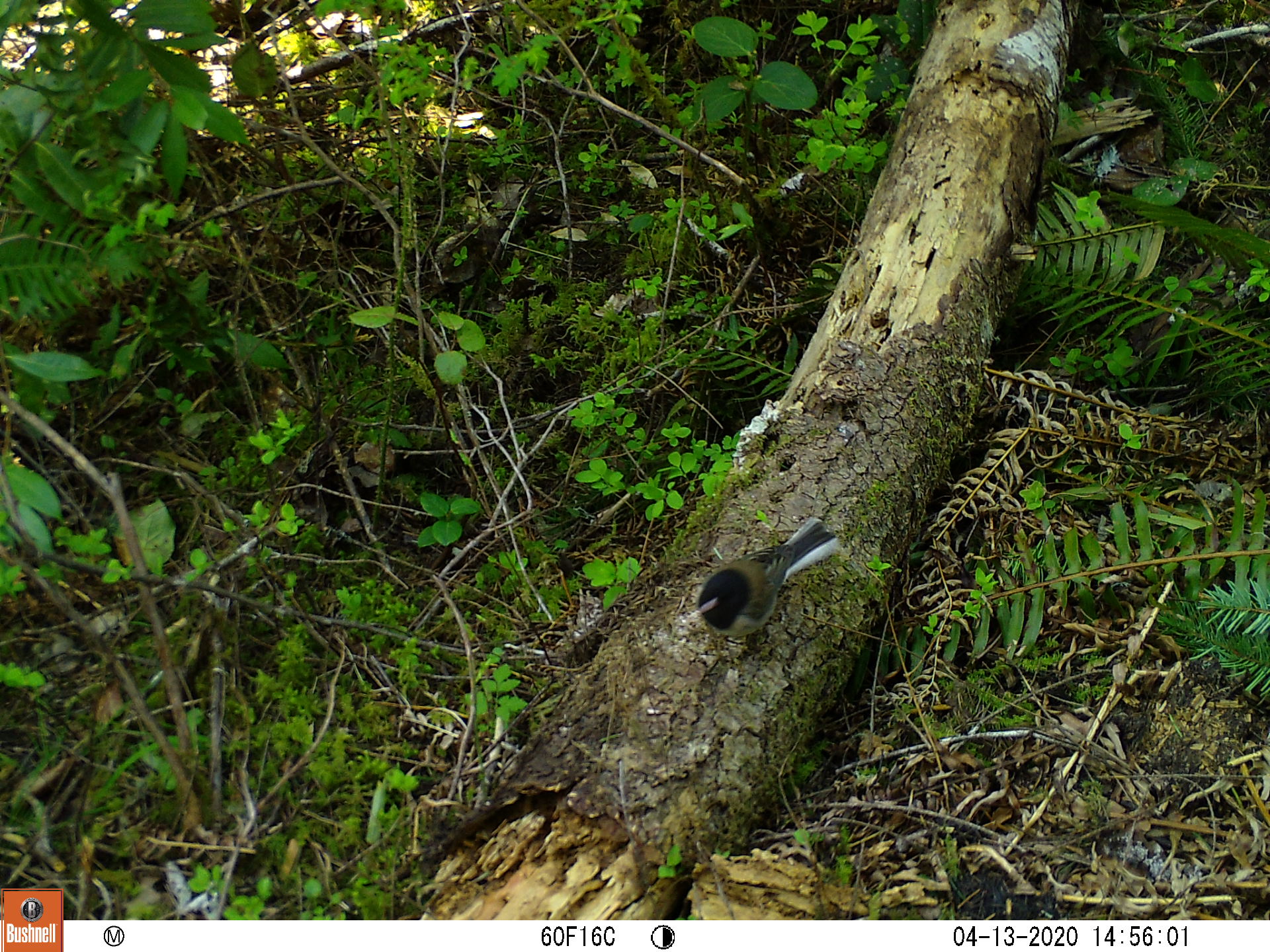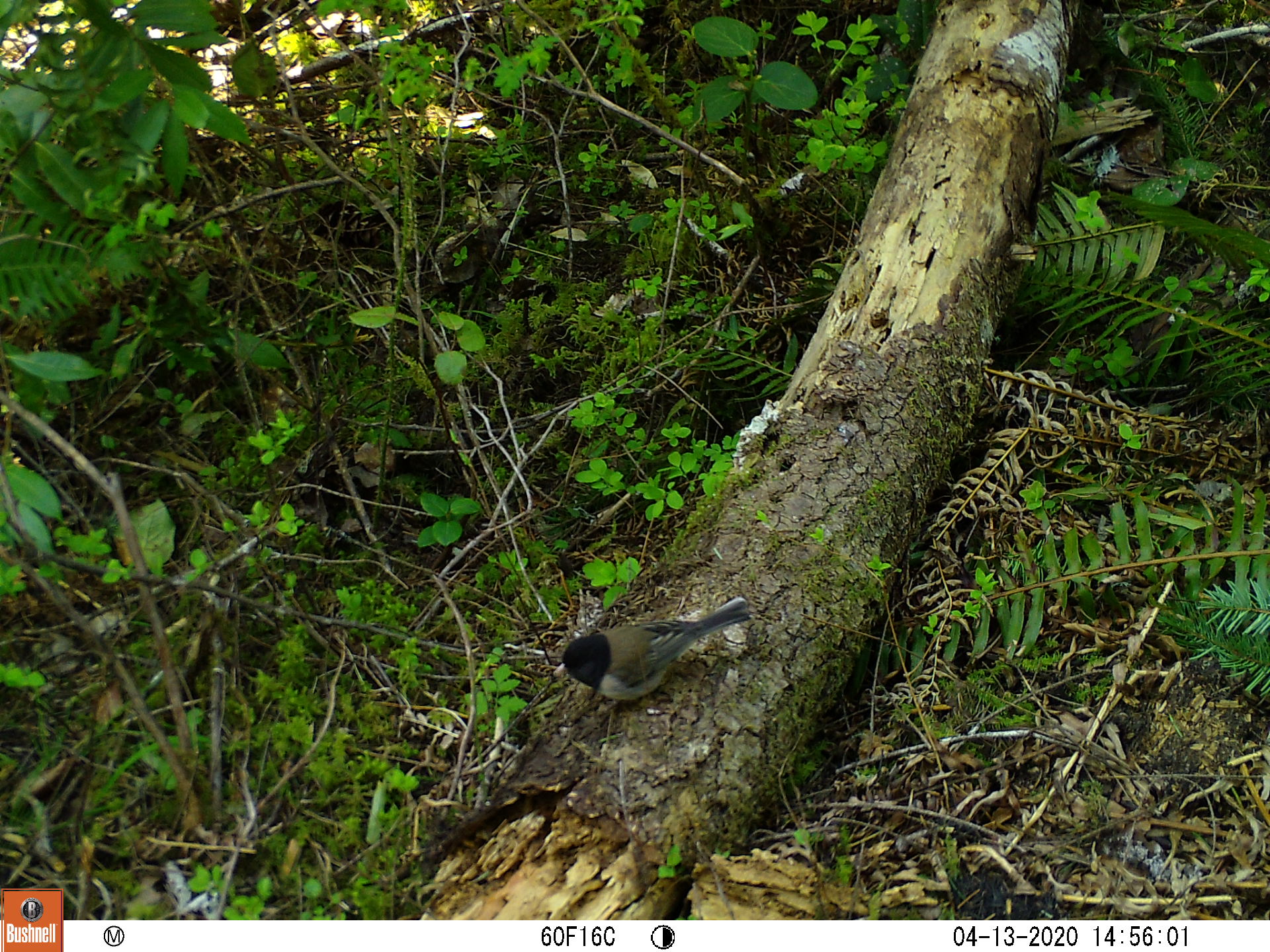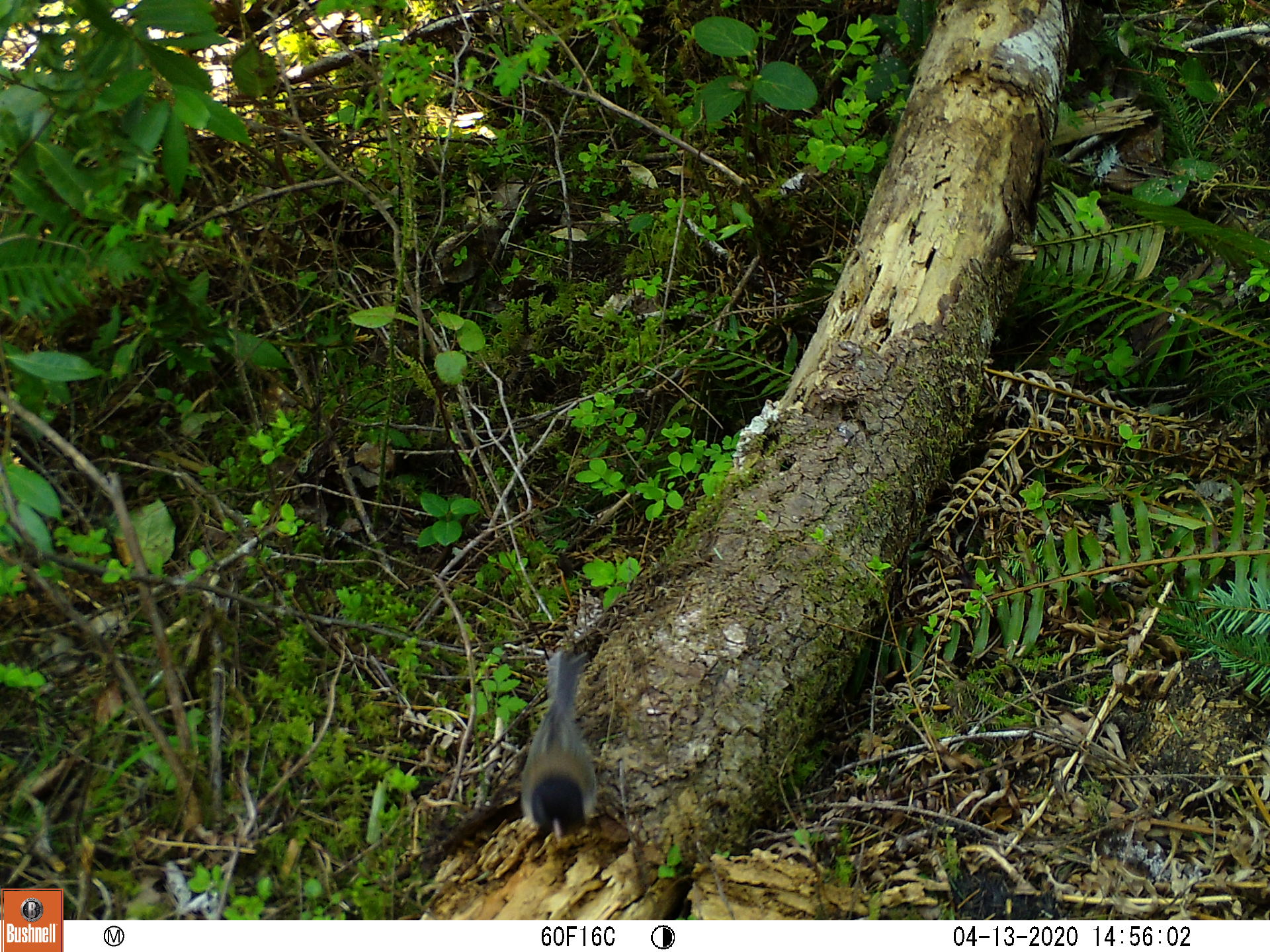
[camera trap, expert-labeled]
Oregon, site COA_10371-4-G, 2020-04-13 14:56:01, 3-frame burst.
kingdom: Animalia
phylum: Chordata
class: Aves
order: Passeriformes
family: Passerellidae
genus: Junco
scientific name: Junco hyemalis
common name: dark-eyed junco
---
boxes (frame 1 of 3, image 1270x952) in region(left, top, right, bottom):
dark-eyed junco: region(684, 513, 848, 646)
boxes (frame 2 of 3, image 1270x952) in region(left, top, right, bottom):
dark-eyed junco: region(552, 592, 750, 705)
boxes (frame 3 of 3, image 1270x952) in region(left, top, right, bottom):
dark-eyed junco: region(507, 644, 605, 855)